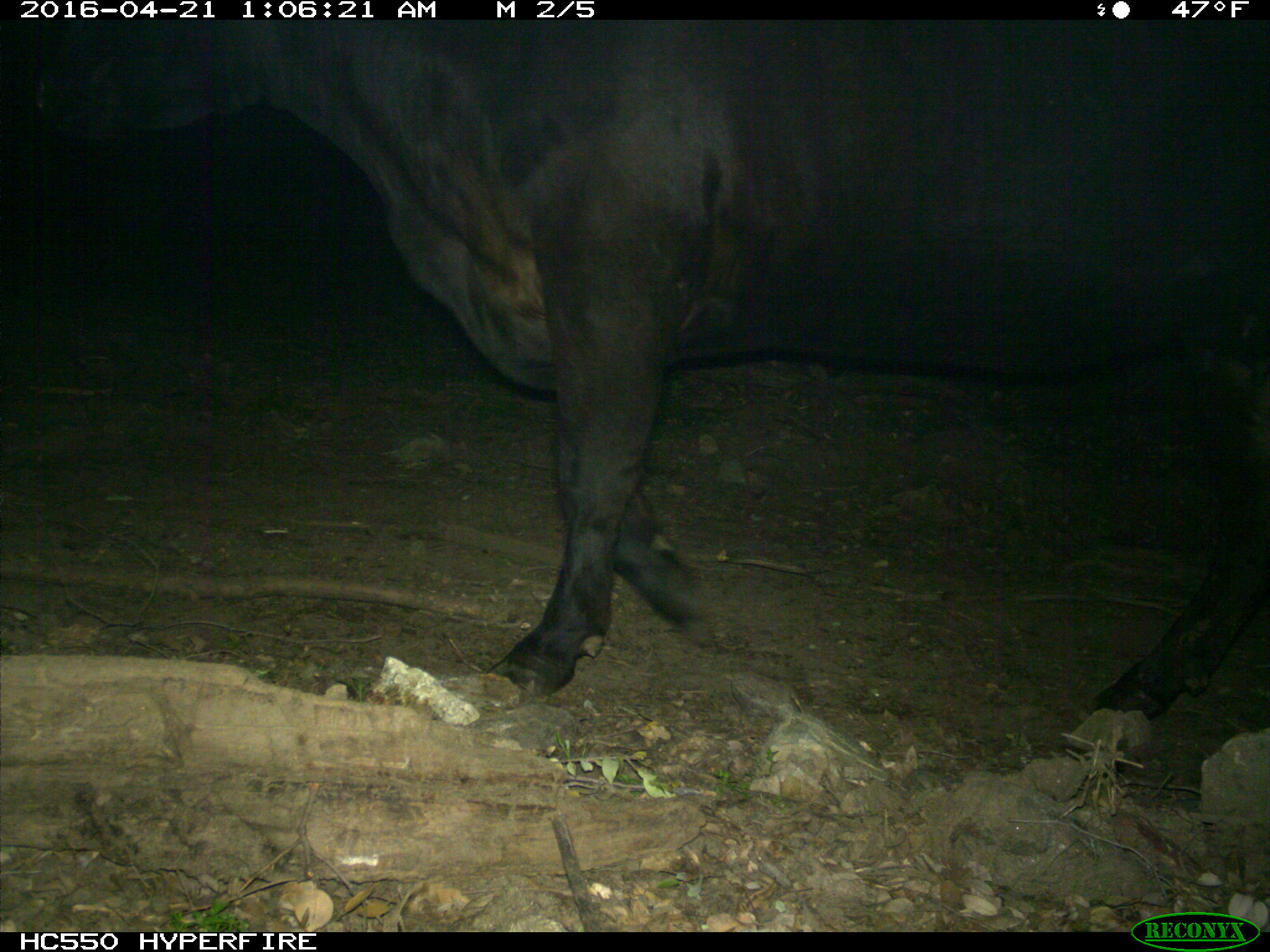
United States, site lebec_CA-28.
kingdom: Animalia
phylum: Chordata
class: Mammalia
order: Artiodactyla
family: Bovidae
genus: Bos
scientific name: Bos taurus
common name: domestic cow